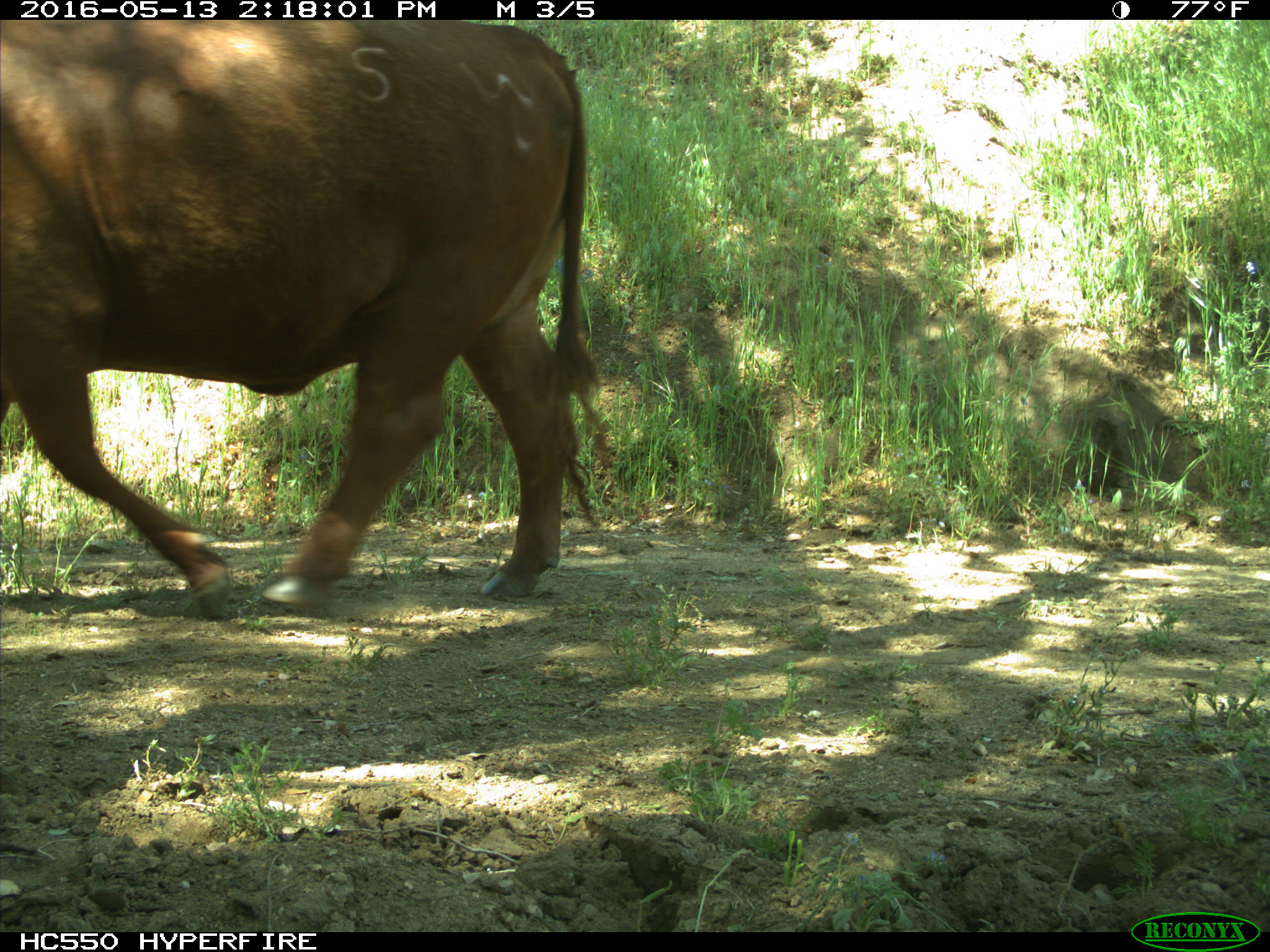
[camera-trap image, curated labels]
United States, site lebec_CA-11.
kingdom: Animalia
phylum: Chordata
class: Mammalia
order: Artiodactyla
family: Bovidae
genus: Bos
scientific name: Bos taurus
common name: domestic cow